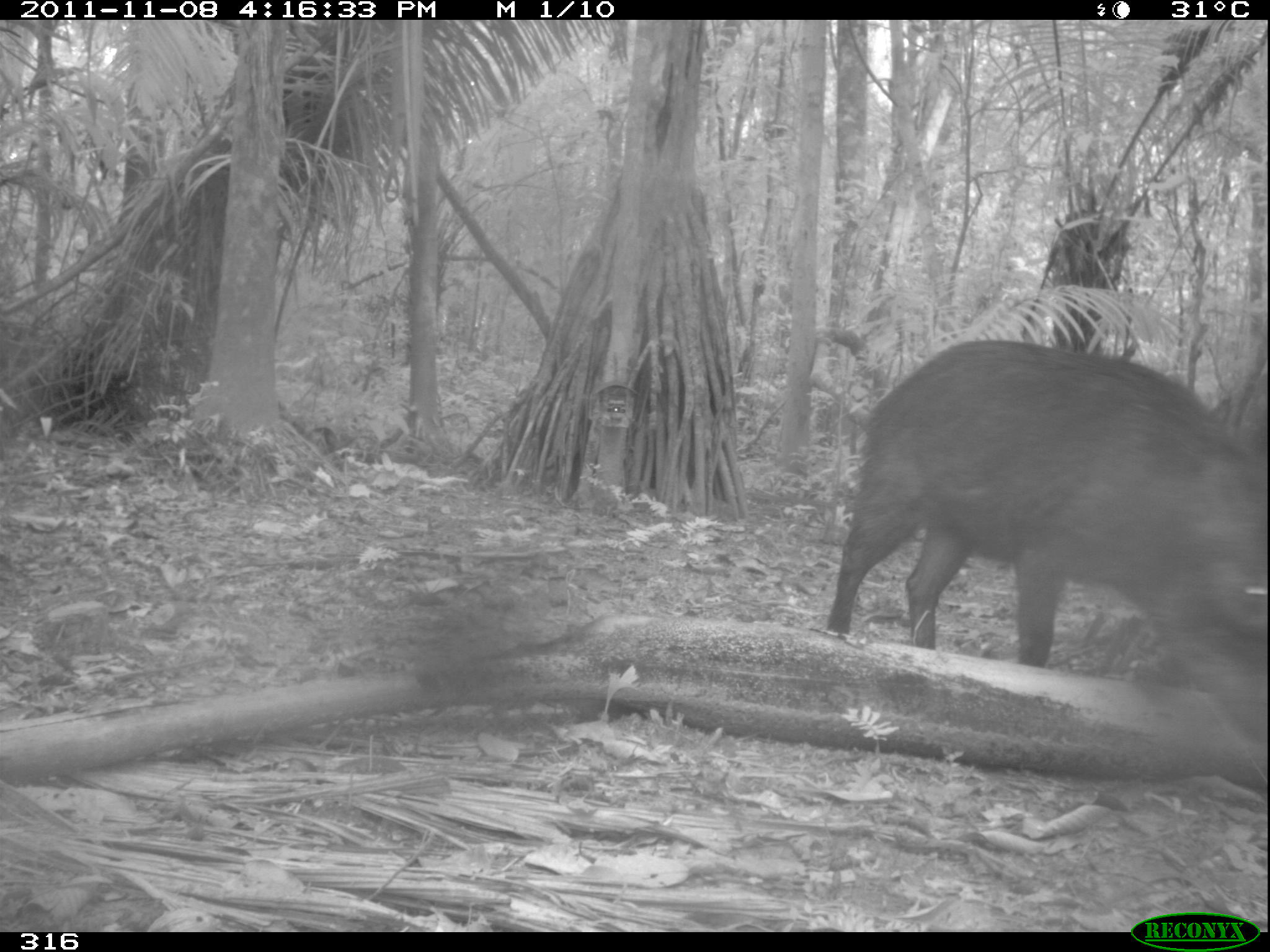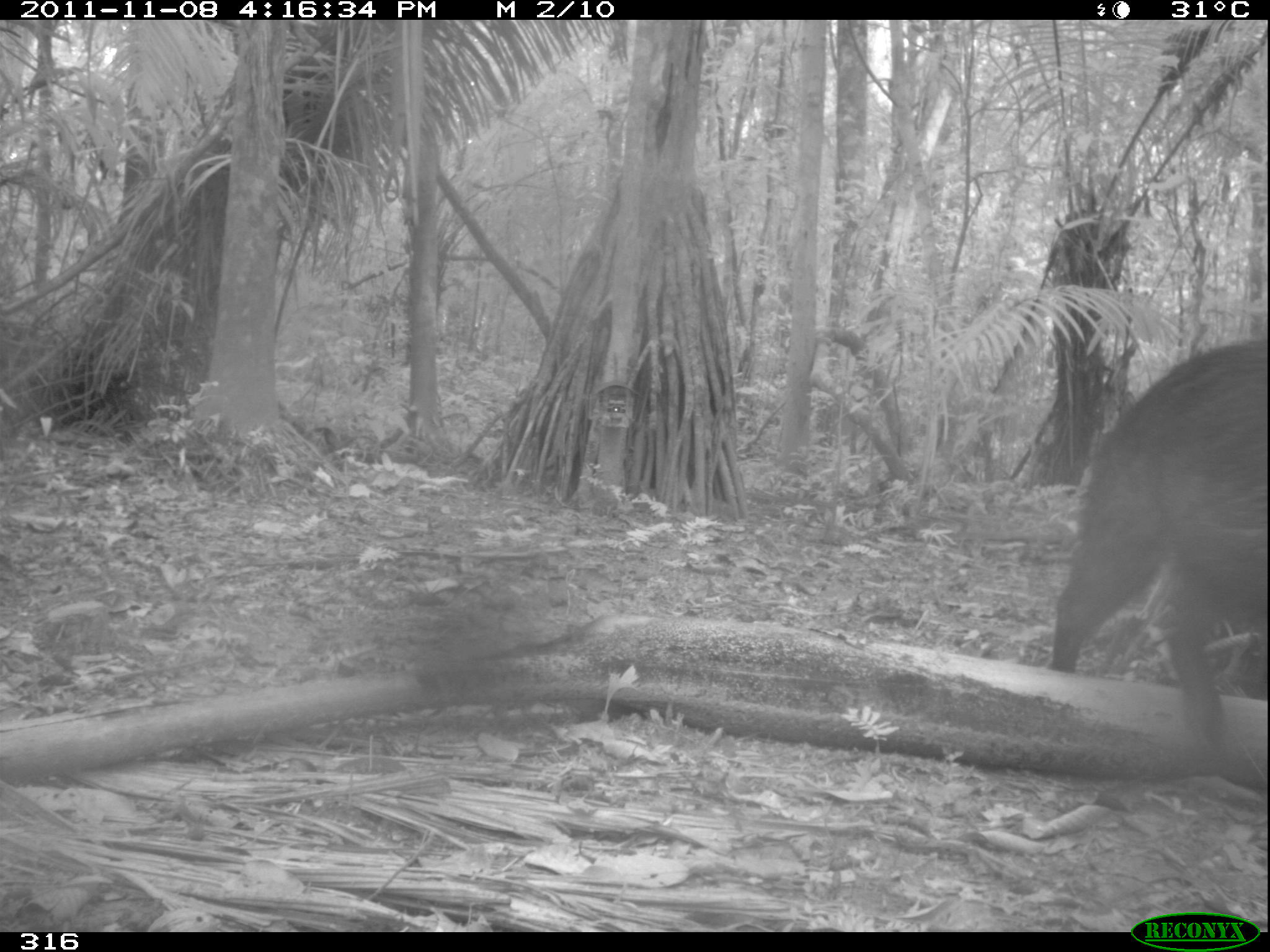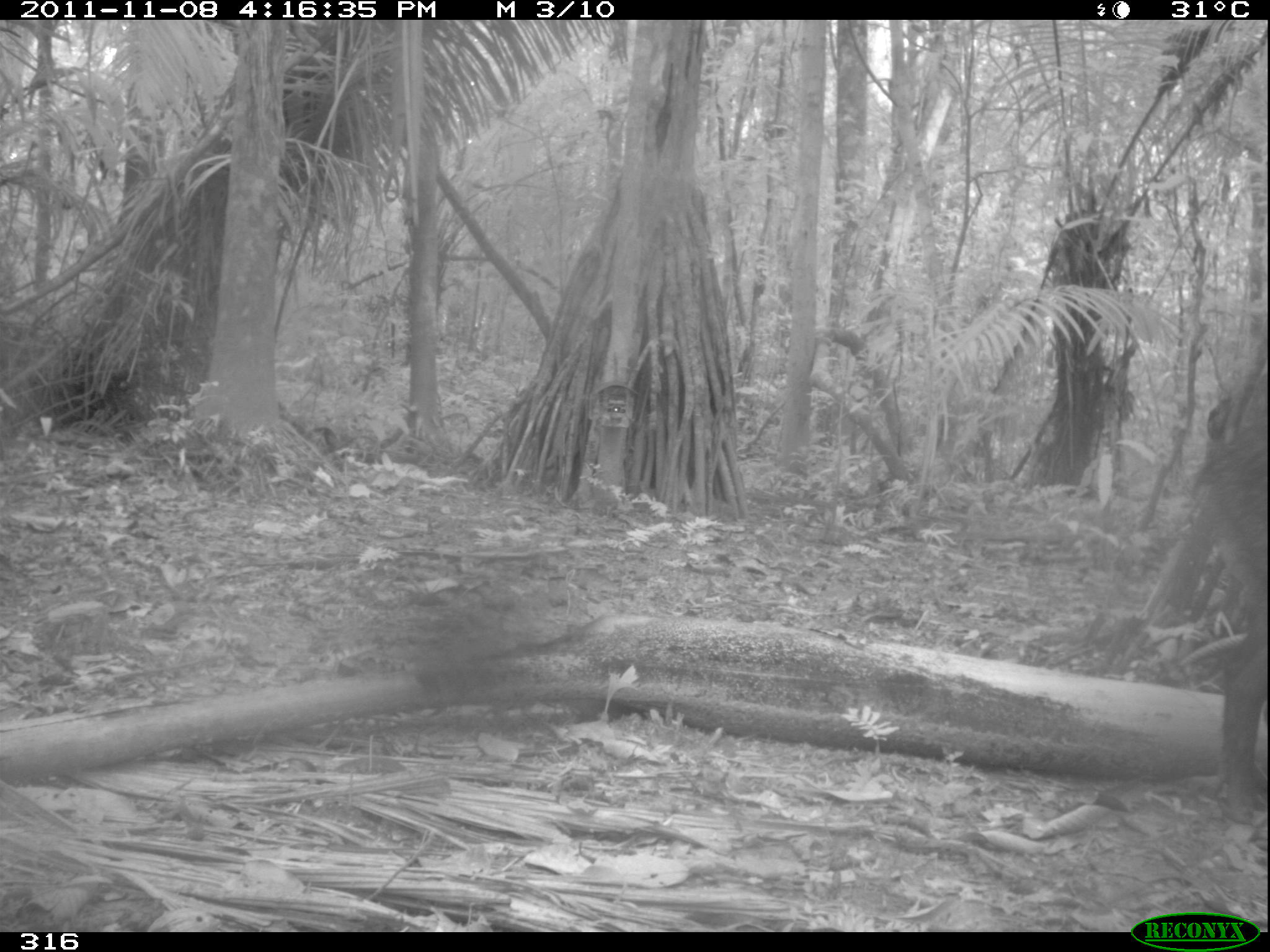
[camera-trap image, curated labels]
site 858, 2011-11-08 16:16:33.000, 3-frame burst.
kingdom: Animalia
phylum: Chordata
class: Mammalia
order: Artiodactyla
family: Tayassuidae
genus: Tayassu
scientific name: Tayassu pecari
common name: white-lipped peccary